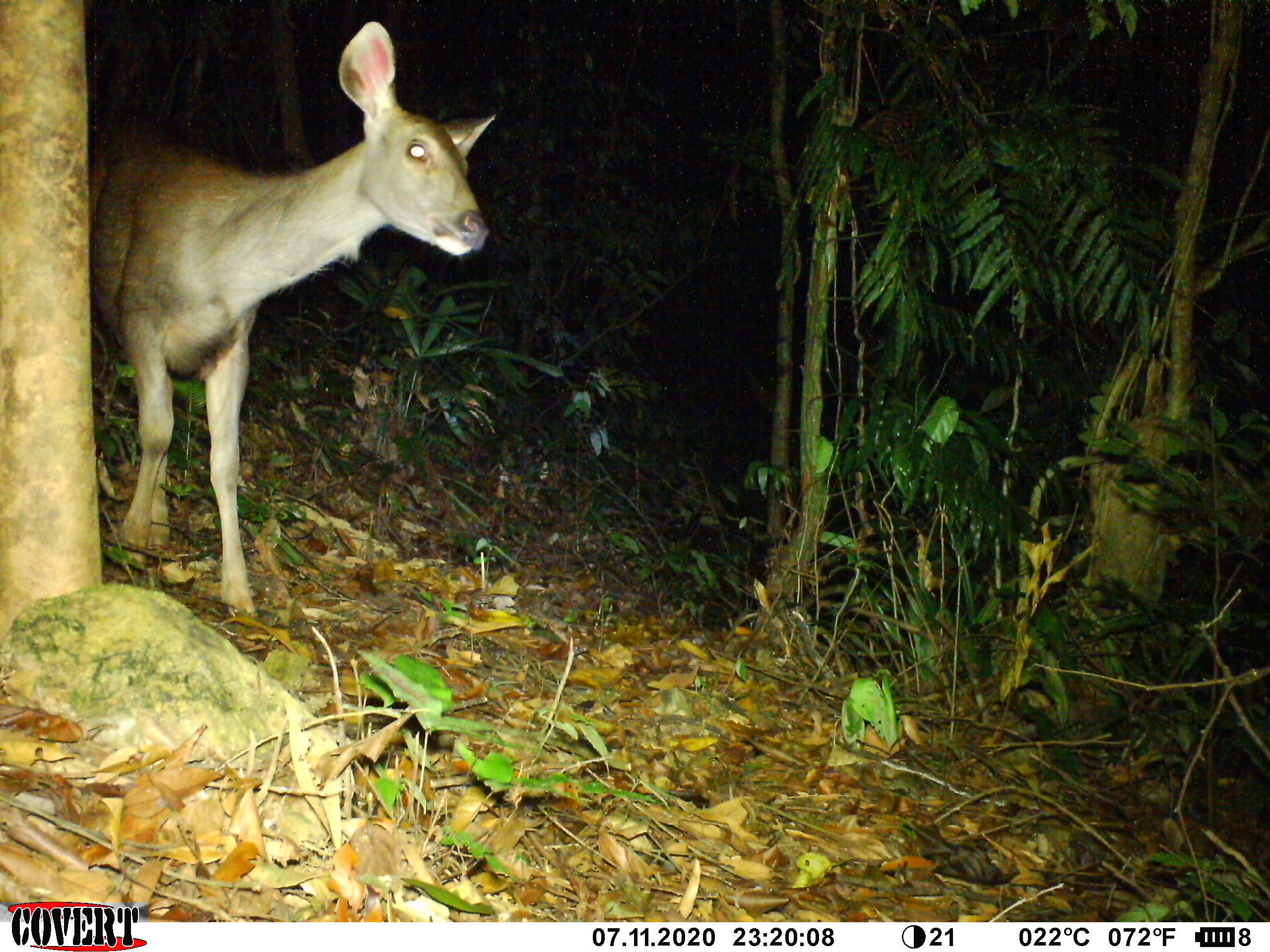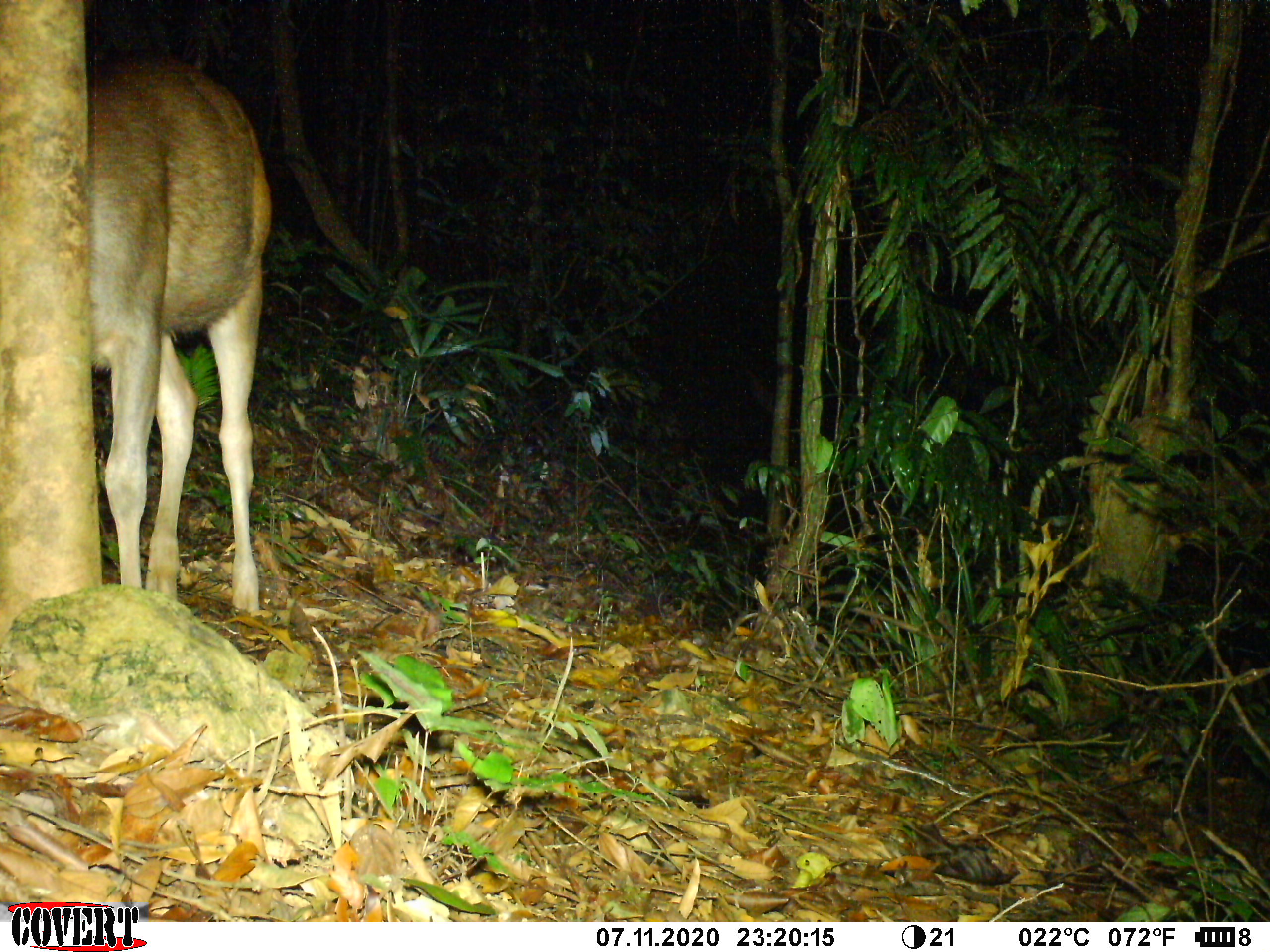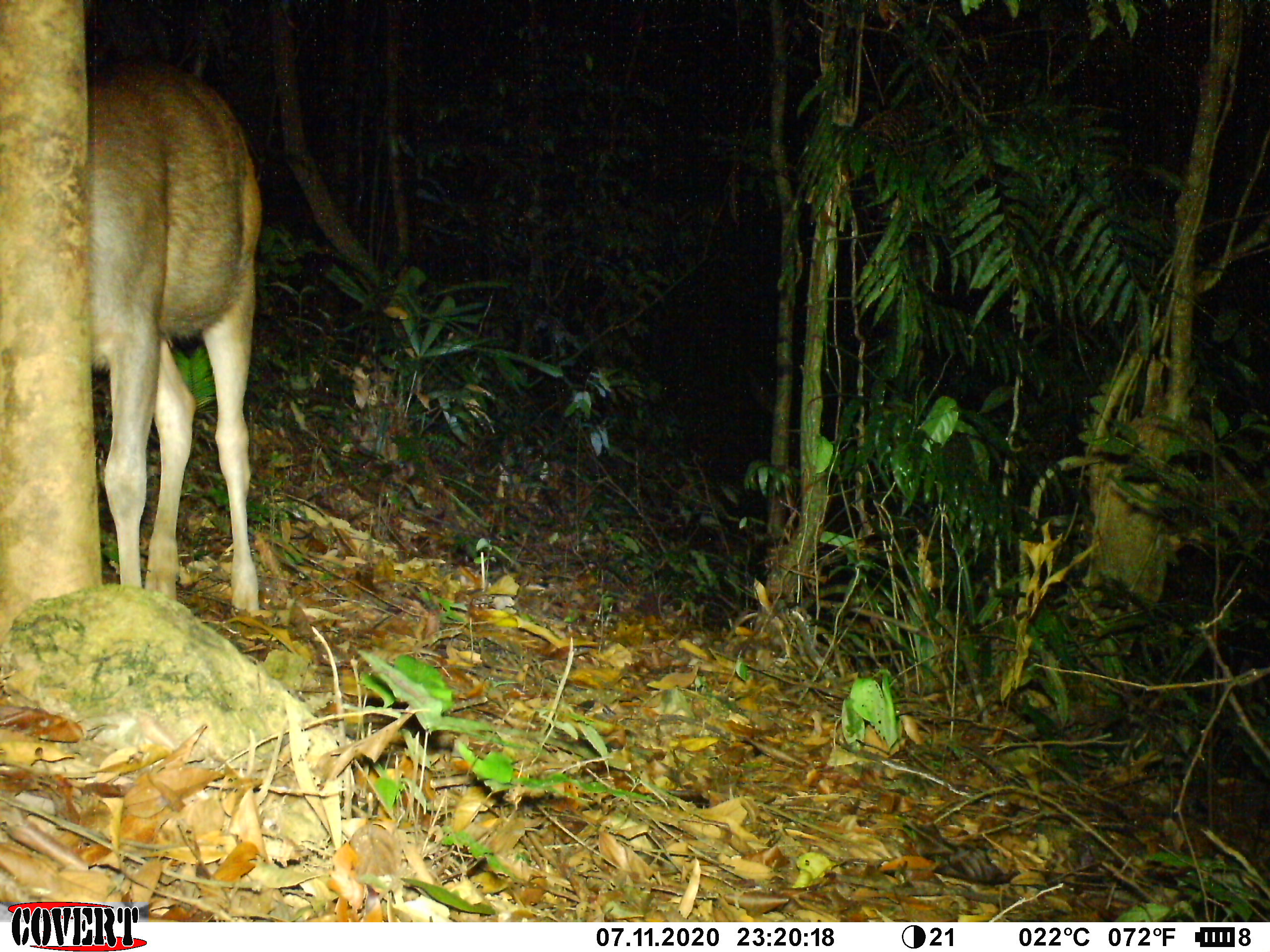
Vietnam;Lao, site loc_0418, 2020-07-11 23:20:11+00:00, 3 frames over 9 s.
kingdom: Animalia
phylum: Chordata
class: Mammalia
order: Artiodactyla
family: Cervidae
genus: Rusa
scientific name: Rusa unicolor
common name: sambar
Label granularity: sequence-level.